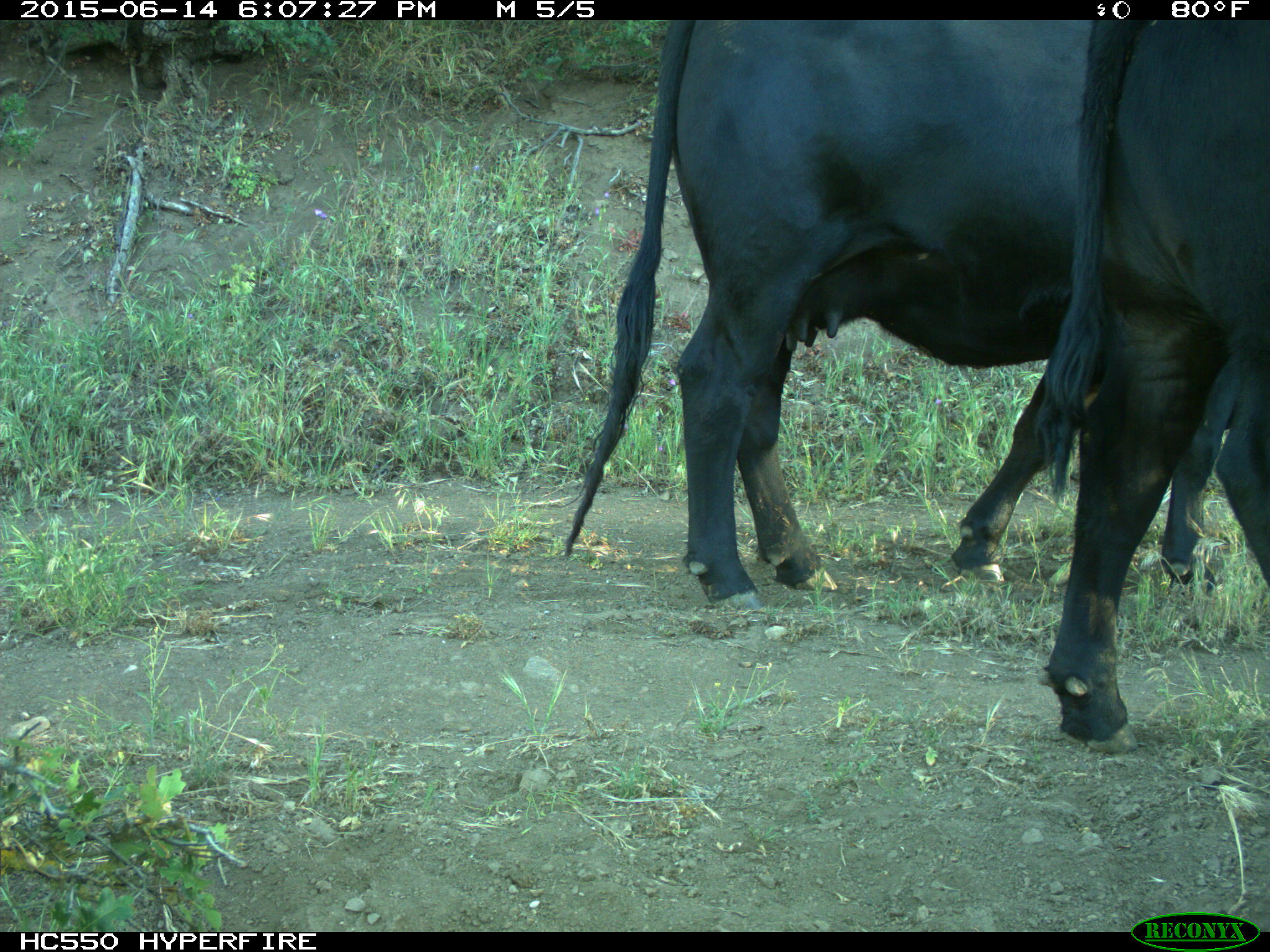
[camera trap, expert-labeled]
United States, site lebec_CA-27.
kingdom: Animalia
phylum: Chordata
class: Mammalia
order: Artiodactyla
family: Bovidae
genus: Bos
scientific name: Bos taurus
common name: domestic cow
Bos taurus (domestic cow).